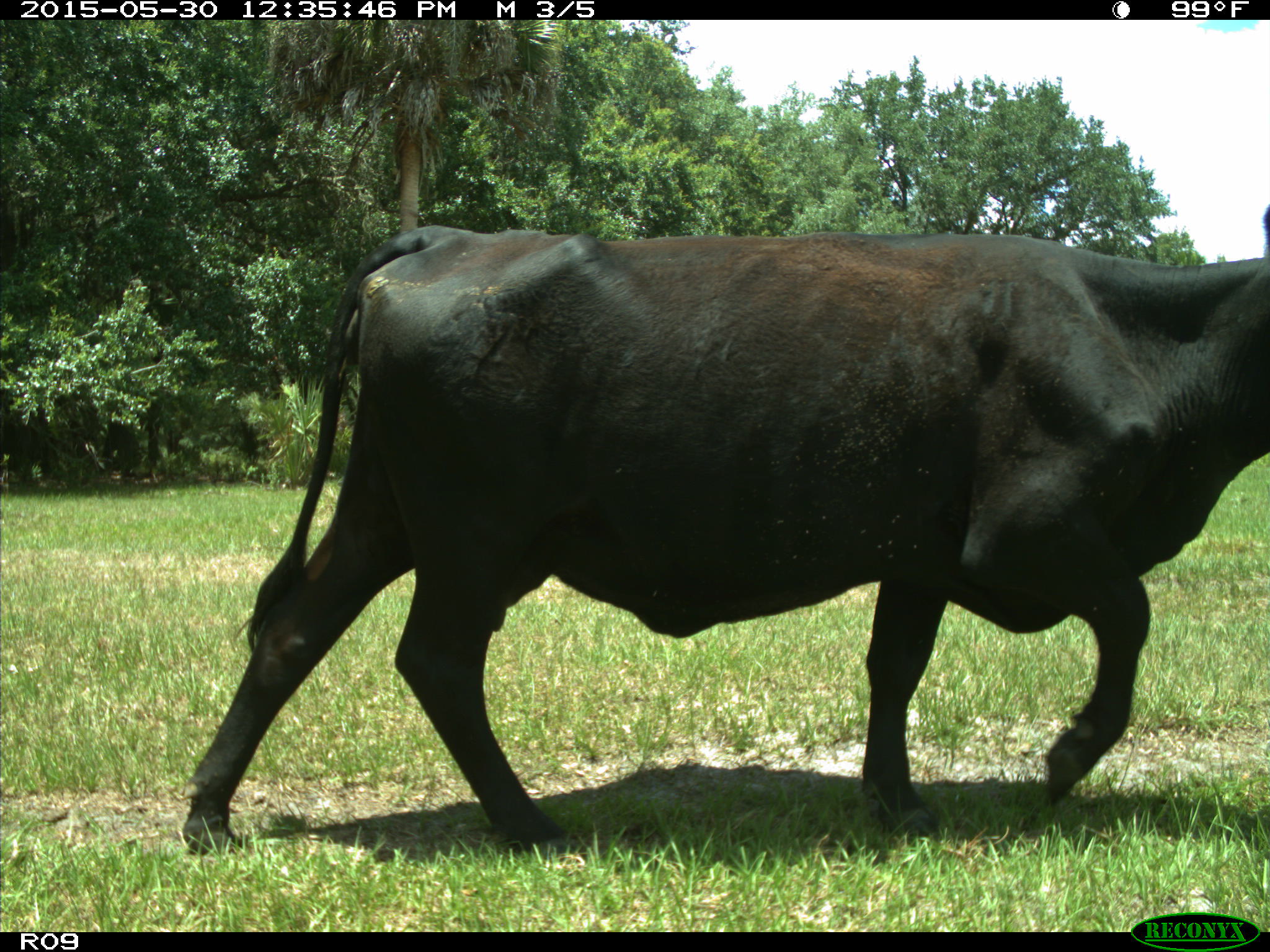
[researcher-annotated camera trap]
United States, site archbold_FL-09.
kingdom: Animalia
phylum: Chordata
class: Mammalia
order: Artiodactyla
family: Bovidae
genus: Bos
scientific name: Bos taurus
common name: domestic cow